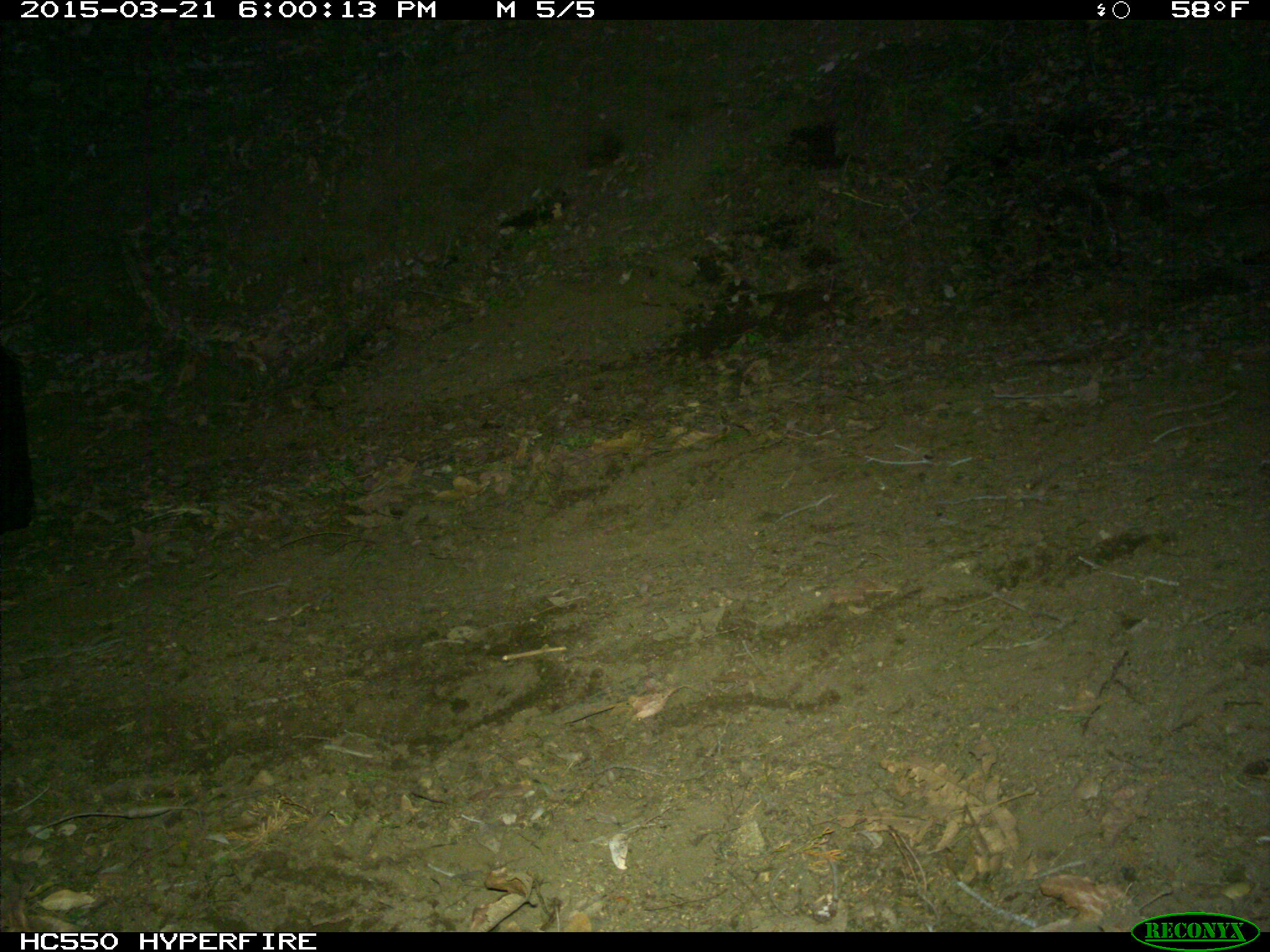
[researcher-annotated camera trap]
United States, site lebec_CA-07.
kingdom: Animalia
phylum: Chordata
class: Mammalia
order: Artiodactyla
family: Bovidae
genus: Bos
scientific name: Bos taurus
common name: domestic cow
Bos taurus (domestic cow).